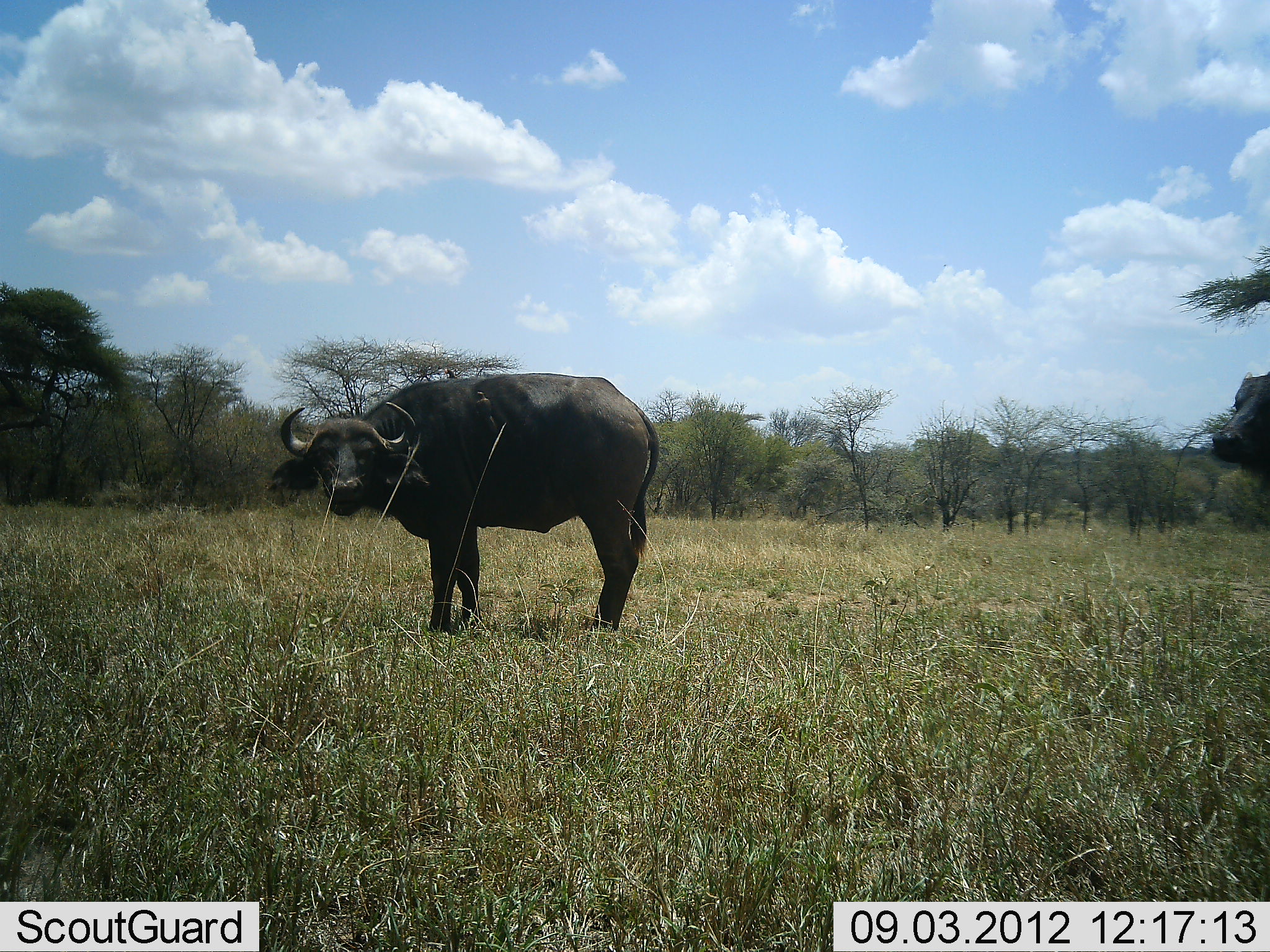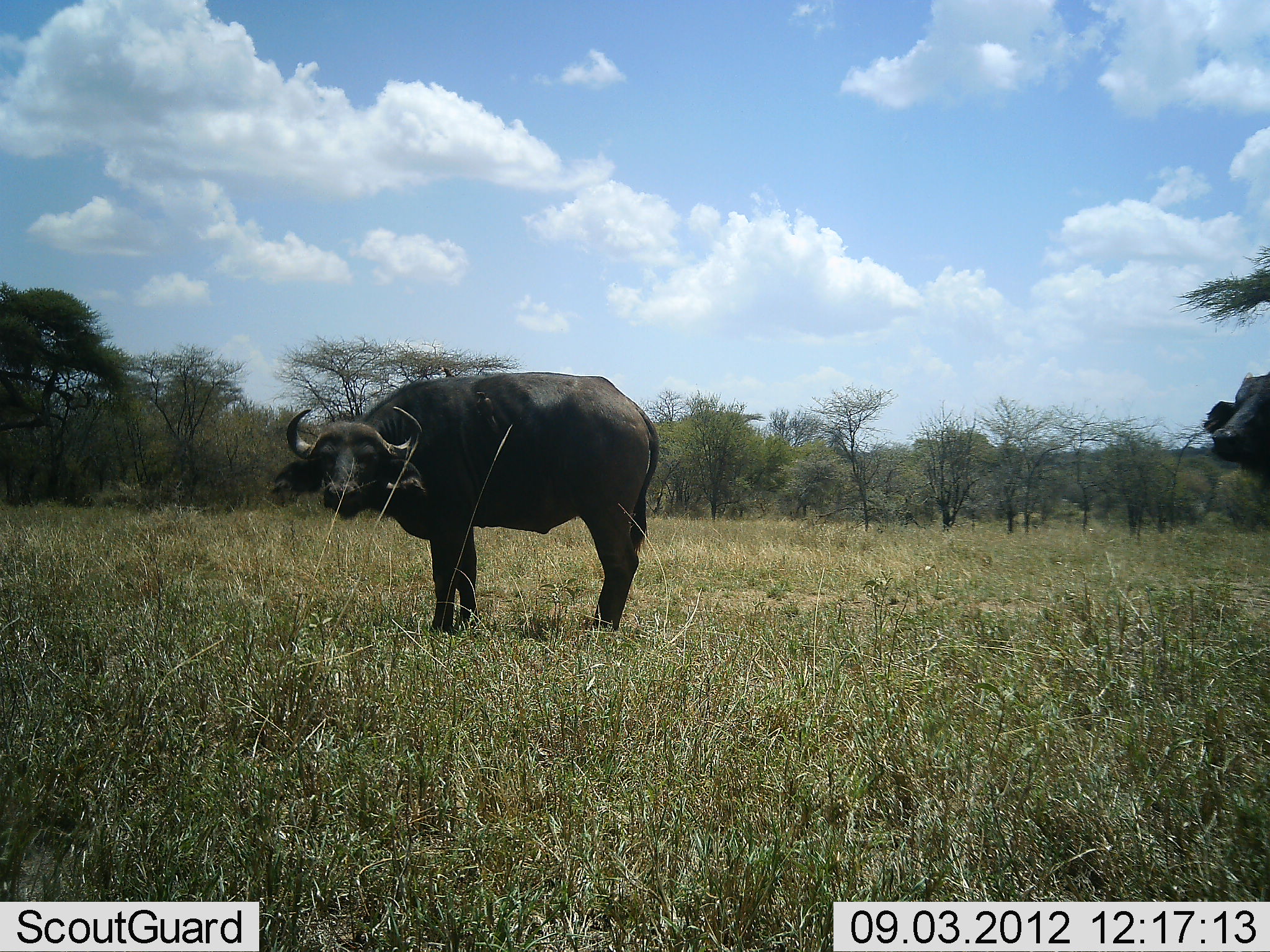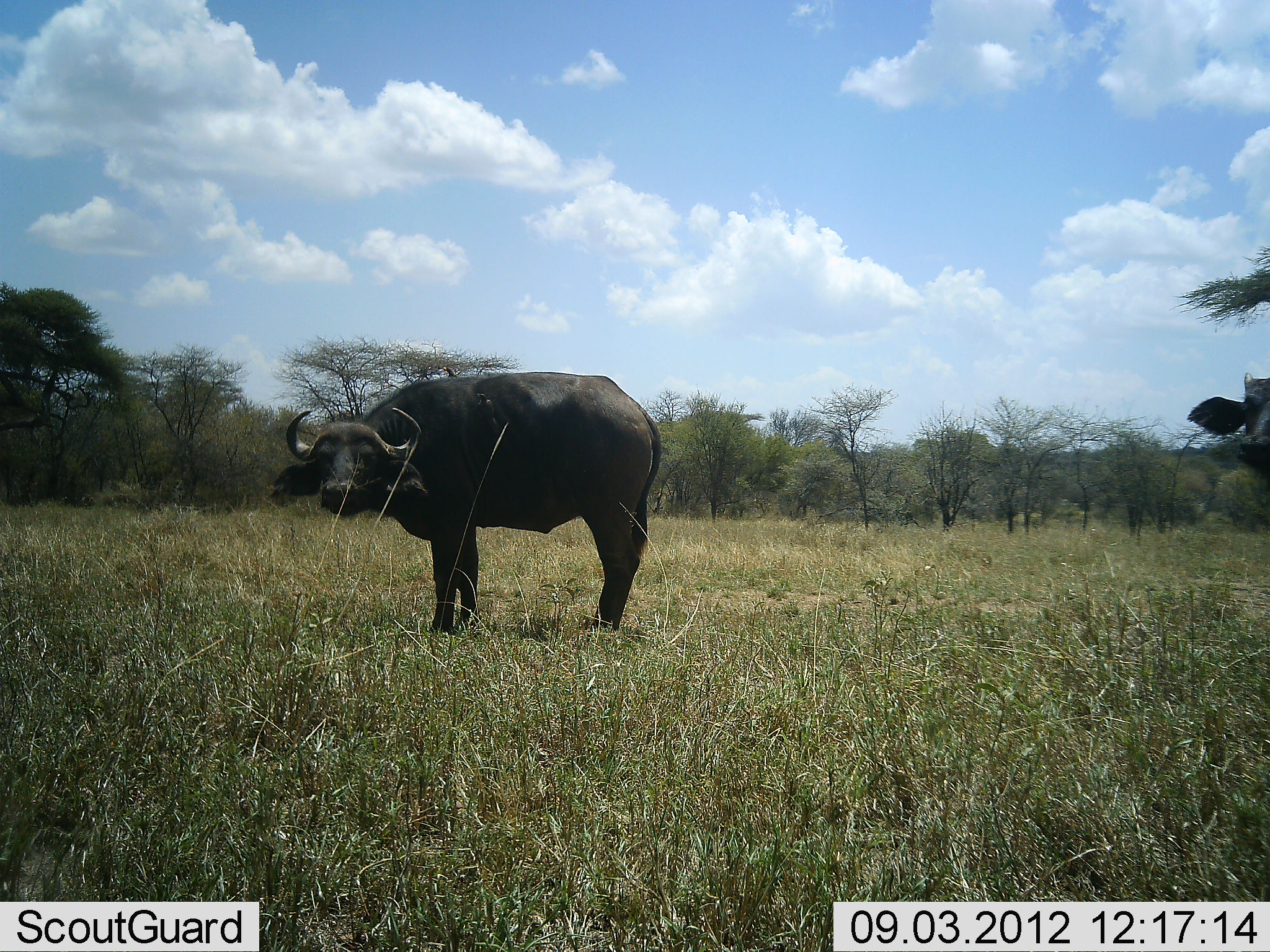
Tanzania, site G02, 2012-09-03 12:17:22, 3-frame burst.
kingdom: Animalia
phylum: Chordata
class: Mammalia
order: Artiodactyla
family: Bovidae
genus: Syncerus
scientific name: Syncerus caffer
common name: cape buffalo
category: buffalo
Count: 2.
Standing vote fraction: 100%.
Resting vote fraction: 0%.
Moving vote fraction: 0%.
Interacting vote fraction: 10%.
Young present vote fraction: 0%.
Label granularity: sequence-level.